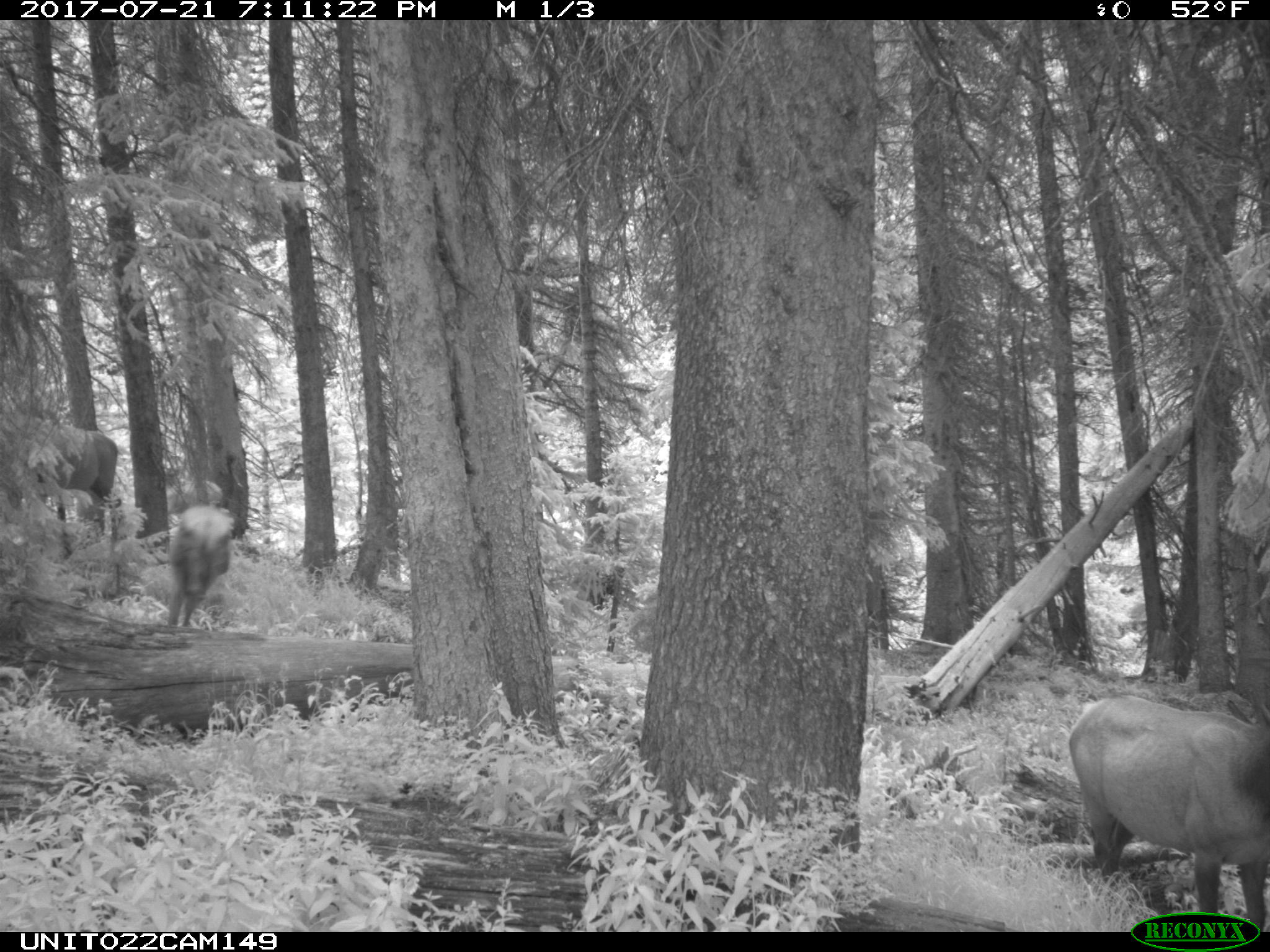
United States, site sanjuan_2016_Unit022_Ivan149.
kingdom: Animalia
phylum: Chordata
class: Mammalia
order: Artiodactyla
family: Cervidae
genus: Cervus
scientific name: Cervus elaphus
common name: red deer